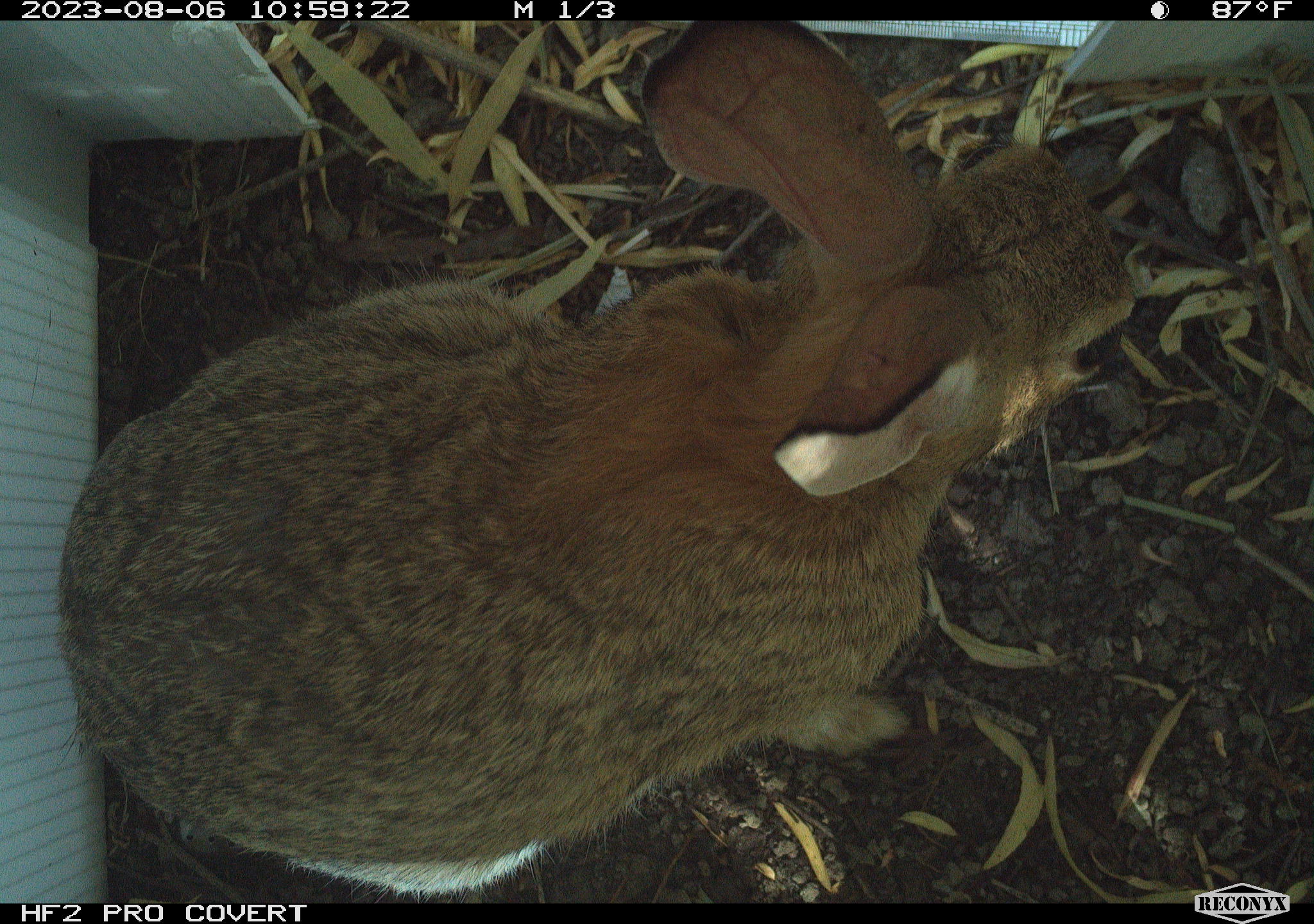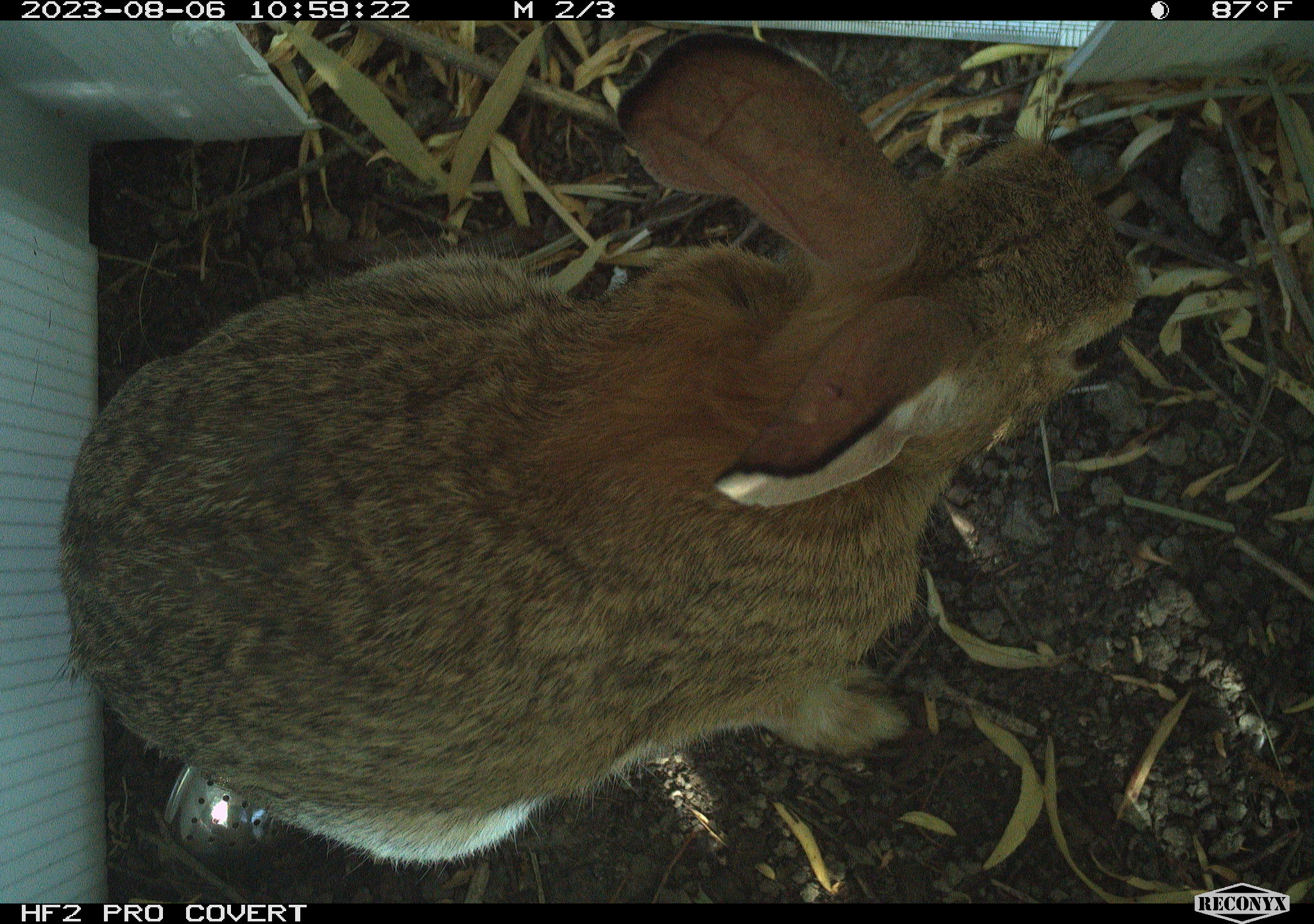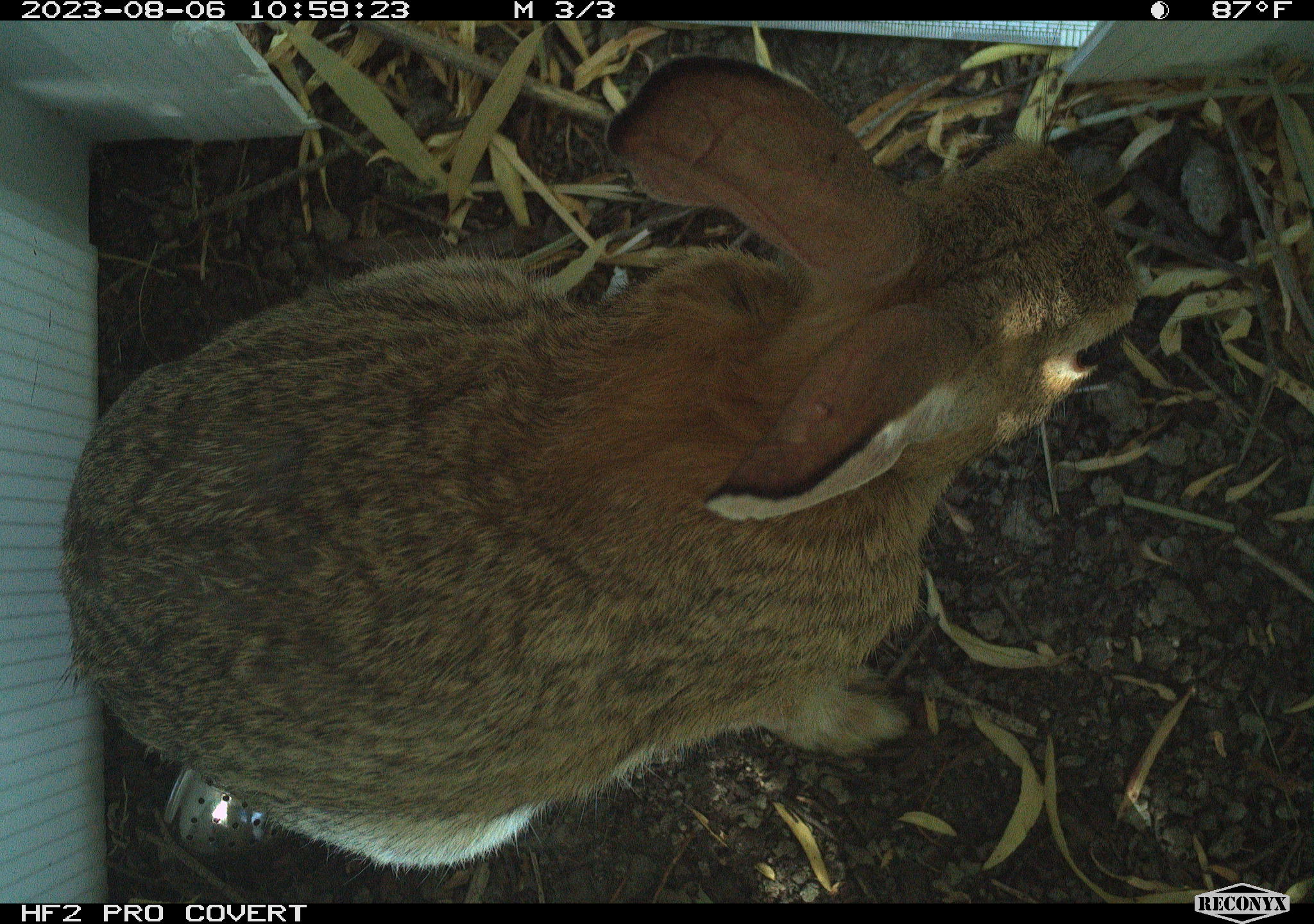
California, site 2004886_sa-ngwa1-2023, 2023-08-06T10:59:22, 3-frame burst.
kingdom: Animalia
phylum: Chordata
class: Mammalia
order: Lagomorpha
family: Leporidae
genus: Sylvilagus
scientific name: Sylvilagus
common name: cottontail rabbits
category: sylvilagus species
Sylvilagus species (cottontail rabbits) (Sylvilagus).